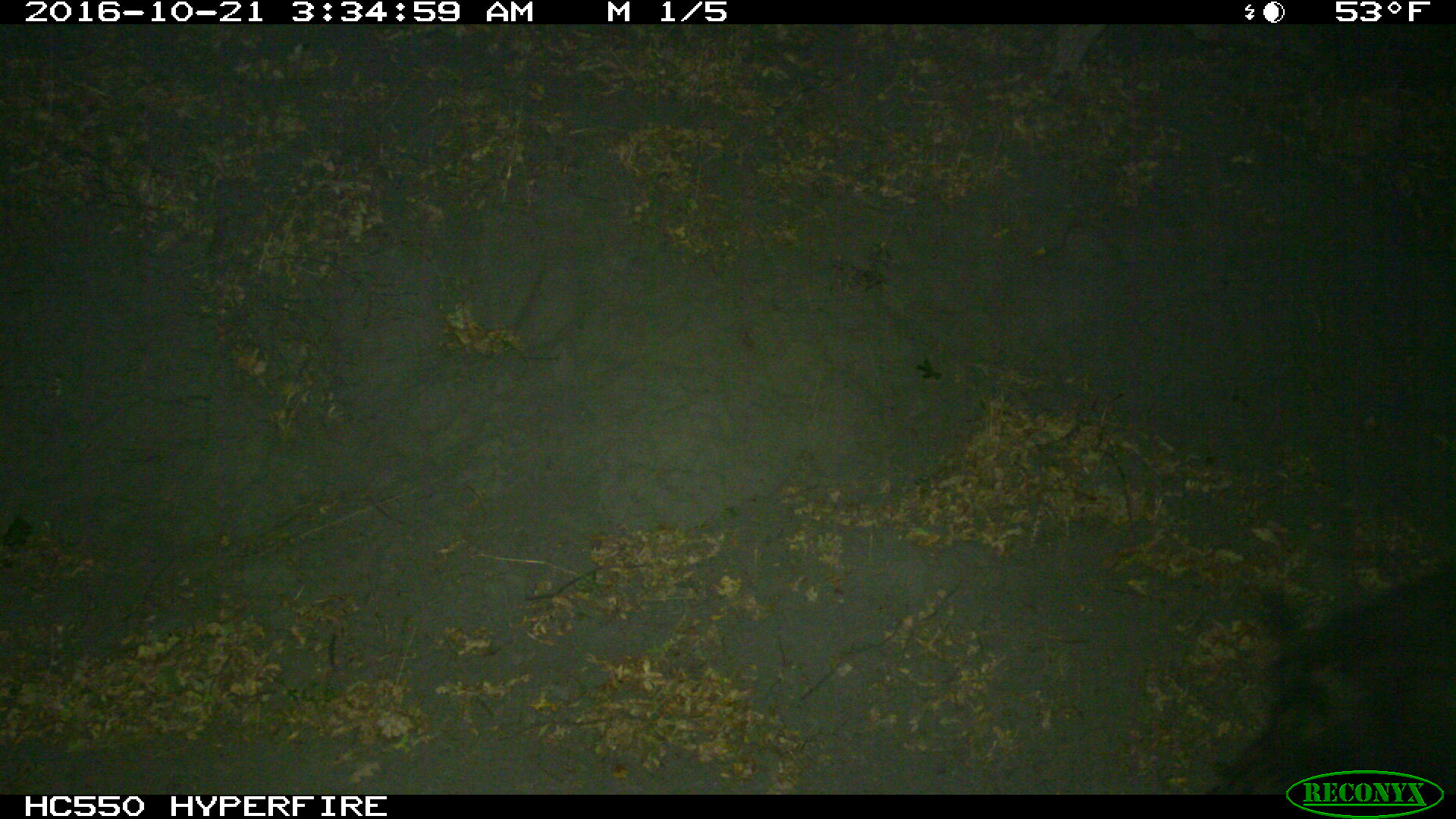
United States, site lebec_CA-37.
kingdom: Animalia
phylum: Chordata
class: Mammalia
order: Artiodactyla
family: Suidae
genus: Sus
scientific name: Sus scrofa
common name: wild boar